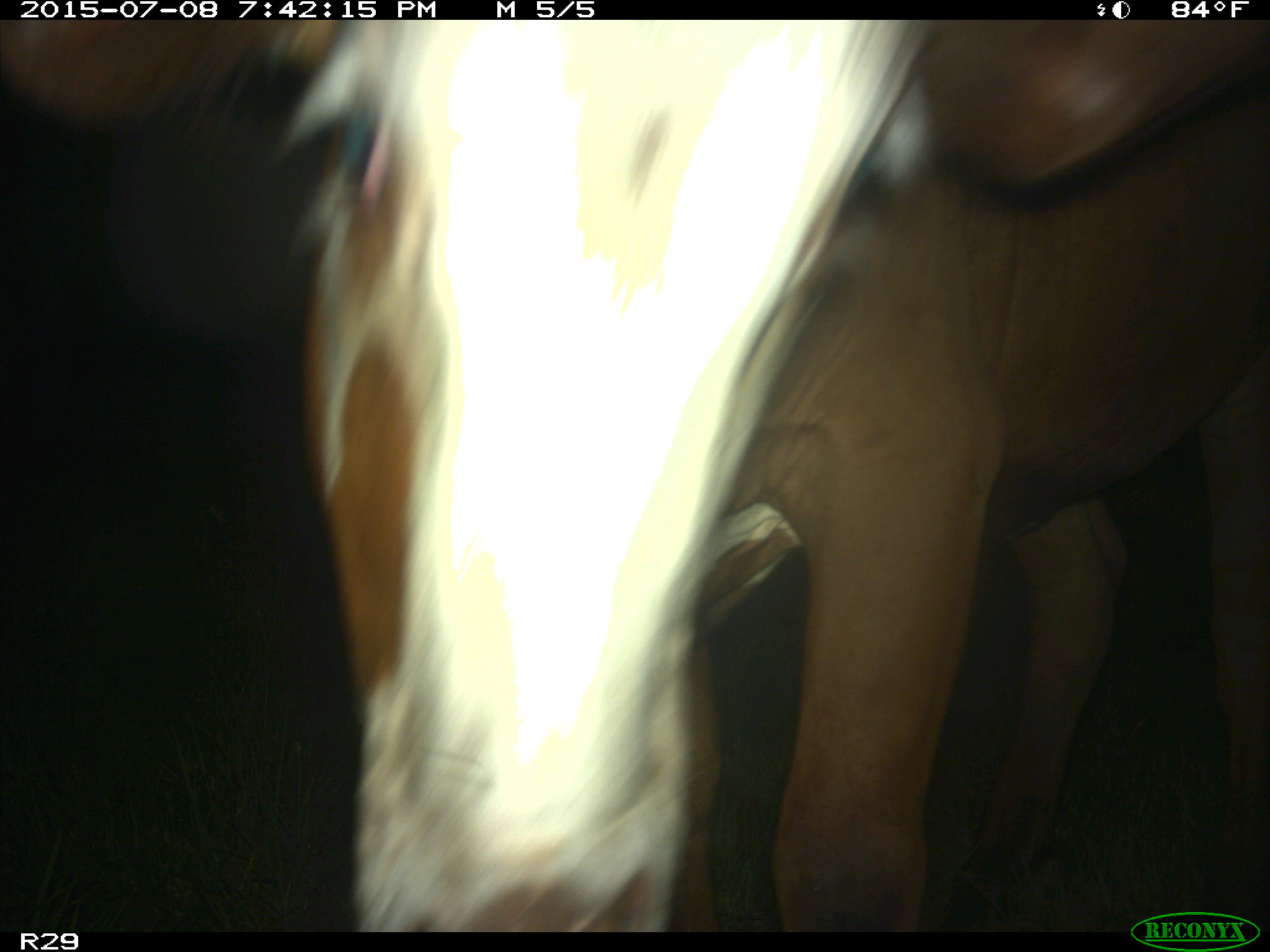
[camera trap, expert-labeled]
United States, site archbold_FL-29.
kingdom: Animalia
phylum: Chordata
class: Mammalia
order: Artiodactyla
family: Bovidae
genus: Bos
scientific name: Bos taurus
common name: domestic cow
Bos taurus (domestic cow).